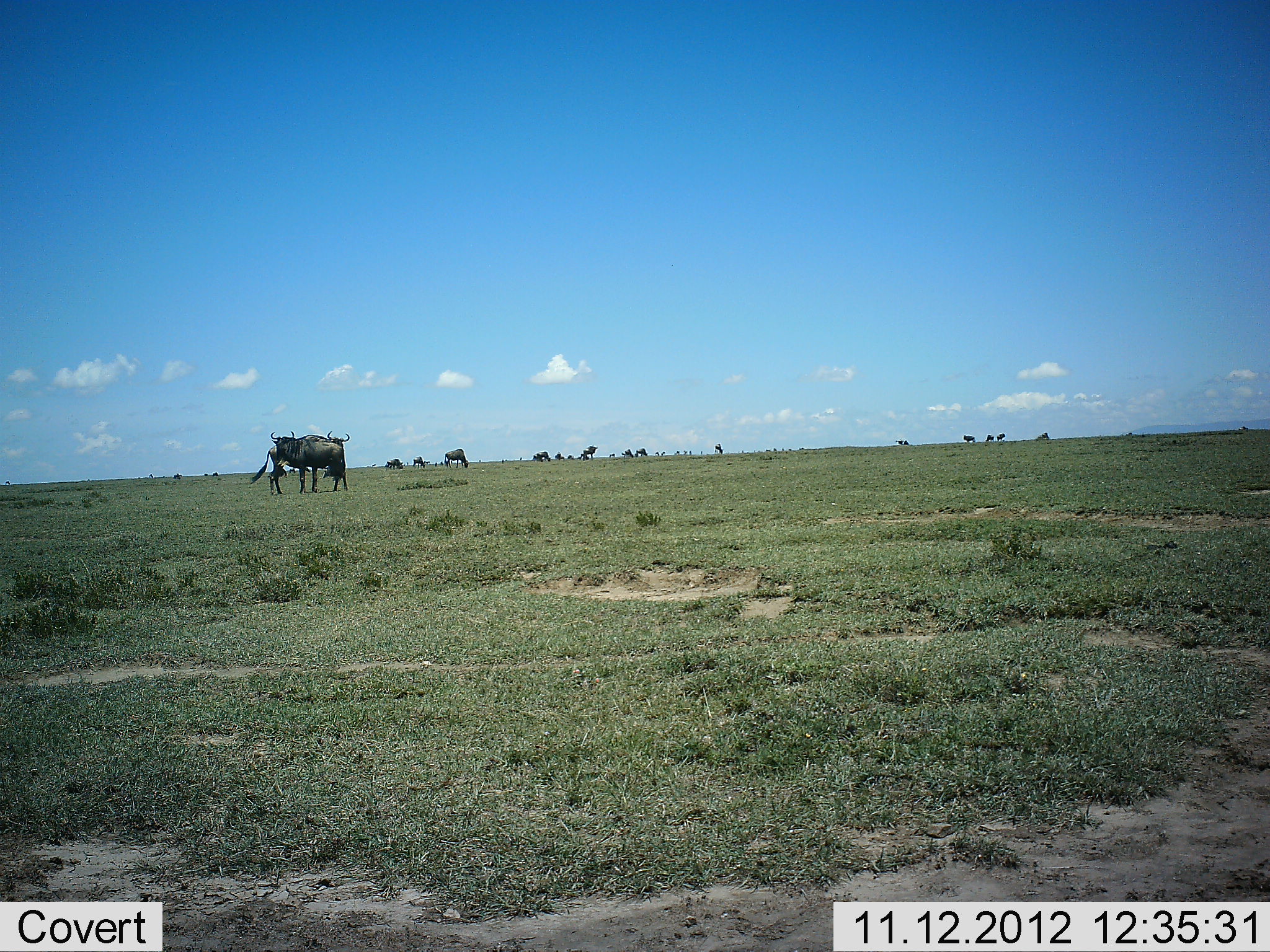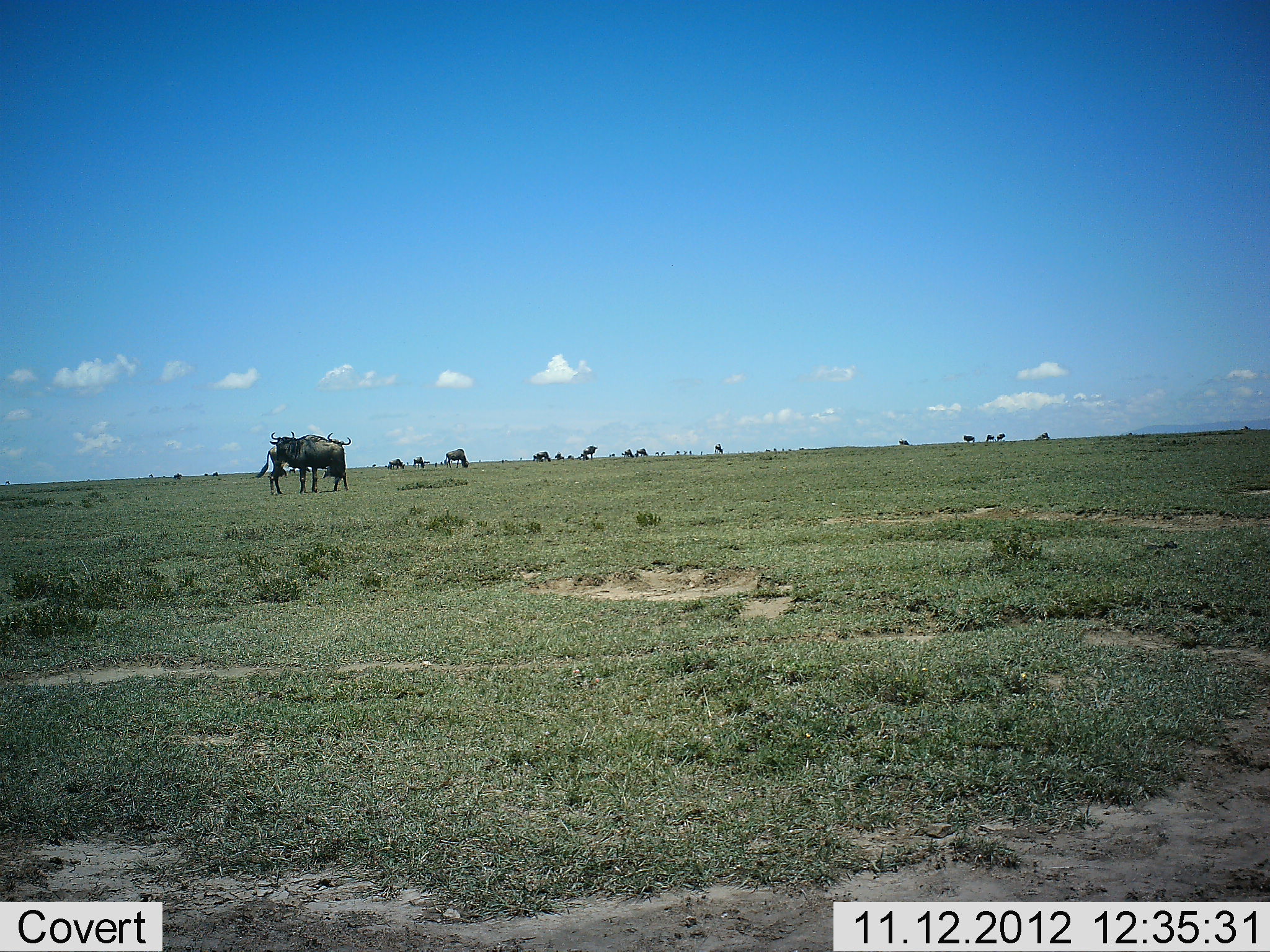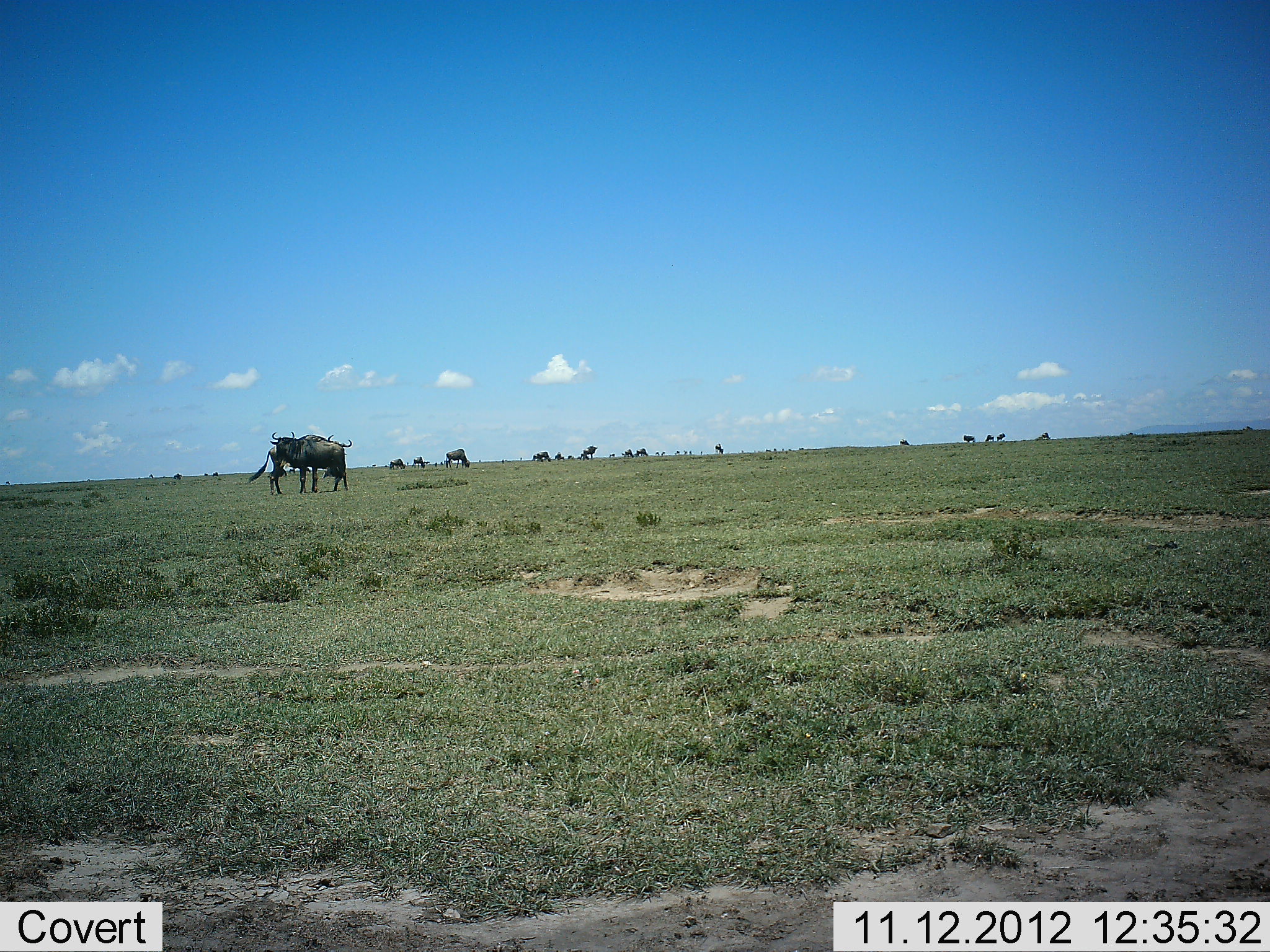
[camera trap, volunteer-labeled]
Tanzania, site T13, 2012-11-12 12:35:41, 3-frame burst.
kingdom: Animalia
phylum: Chordata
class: Mammalia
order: Artiodactyla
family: Bovidae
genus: Connochaetes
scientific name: Connochaetes taurinus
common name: blue wildebeest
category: wildebeest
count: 11-50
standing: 90%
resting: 0%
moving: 0%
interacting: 30%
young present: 0%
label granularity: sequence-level